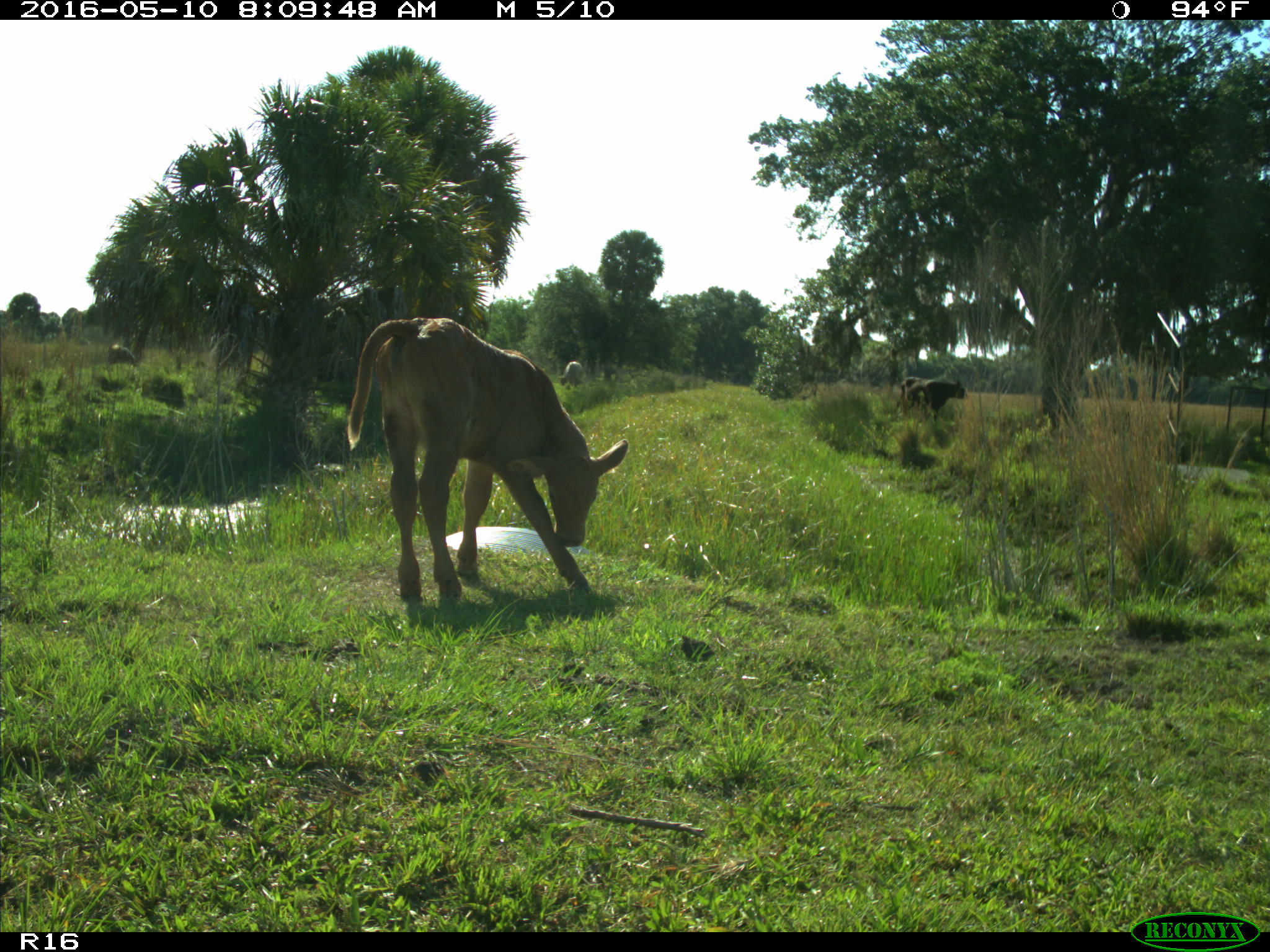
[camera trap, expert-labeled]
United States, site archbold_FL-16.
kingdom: Animalia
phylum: Chordata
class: Mammalia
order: Artiodactyla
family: Bovidae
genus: Bos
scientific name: Bos taurus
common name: domestic cow